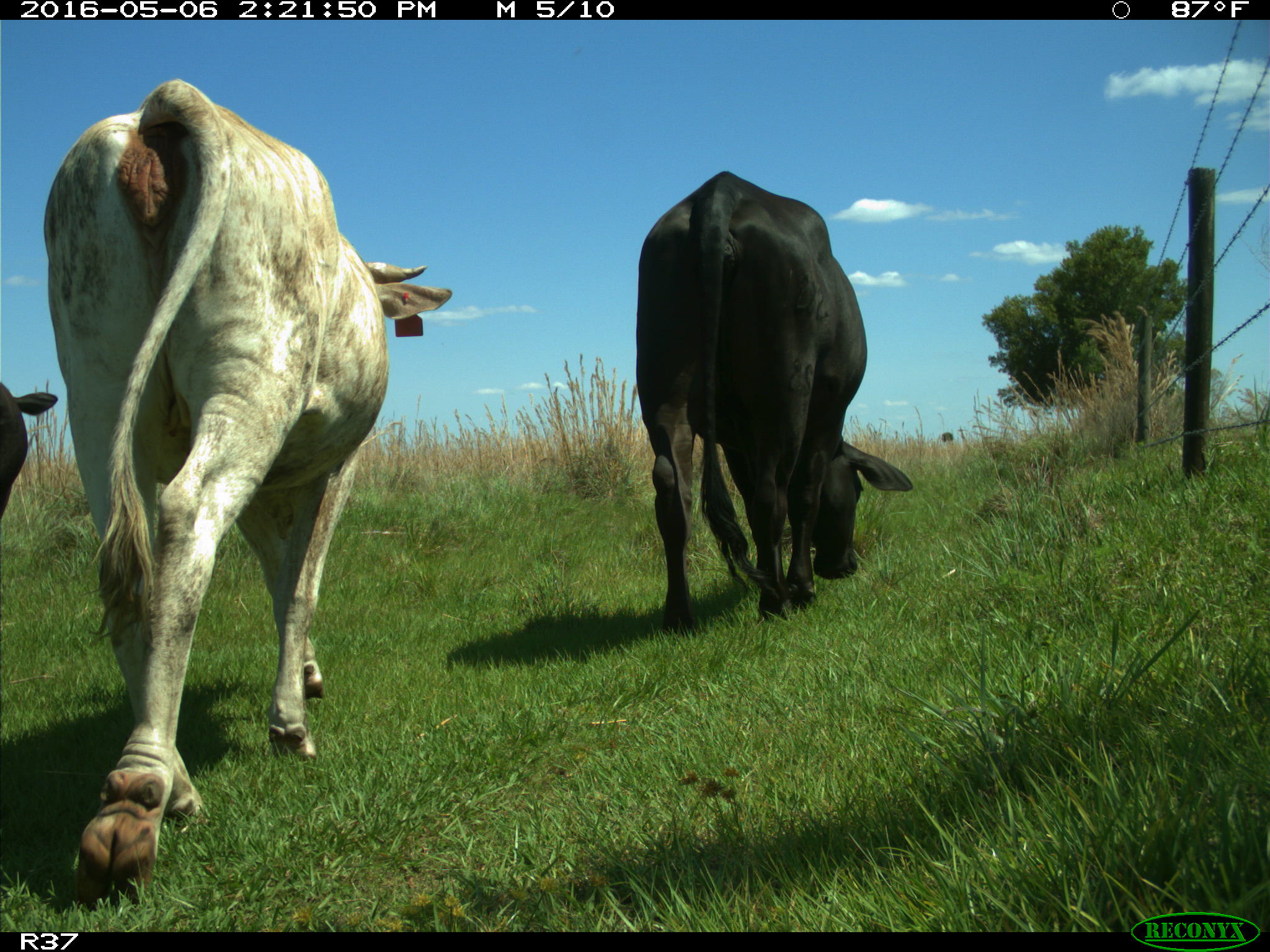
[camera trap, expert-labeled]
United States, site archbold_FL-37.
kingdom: Animalia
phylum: Chordata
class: Mammalia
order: Artiodactyla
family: Bovidae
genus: Bos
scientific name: Bos taurus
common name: domestic cow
Bos taurus (domestic cow).